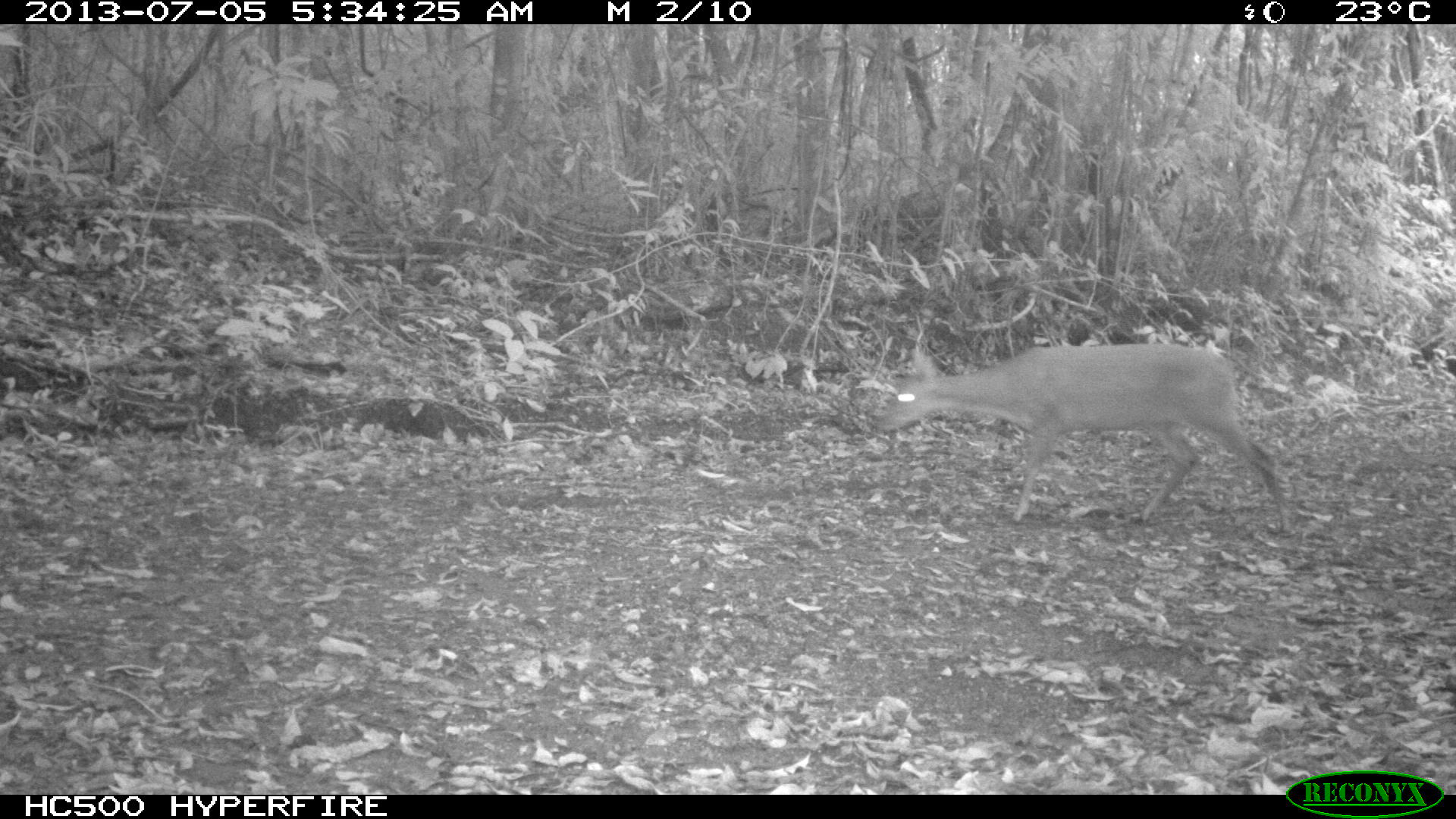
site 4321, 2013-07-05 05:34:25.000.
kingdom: Animalia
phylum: Chordata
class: Mammalia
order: Artiodactyla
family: Cervidae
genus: Mazama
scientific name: Mazama temama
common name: central american red brocket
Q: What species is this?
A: Mazama temama (central american red brocket).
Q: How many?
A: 1.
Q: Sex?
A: Male.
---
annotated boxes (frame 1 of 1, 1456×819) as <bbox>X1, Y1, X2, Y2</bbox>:
mazama temama: <bbox>875, 341, 1294, 535</bbox>